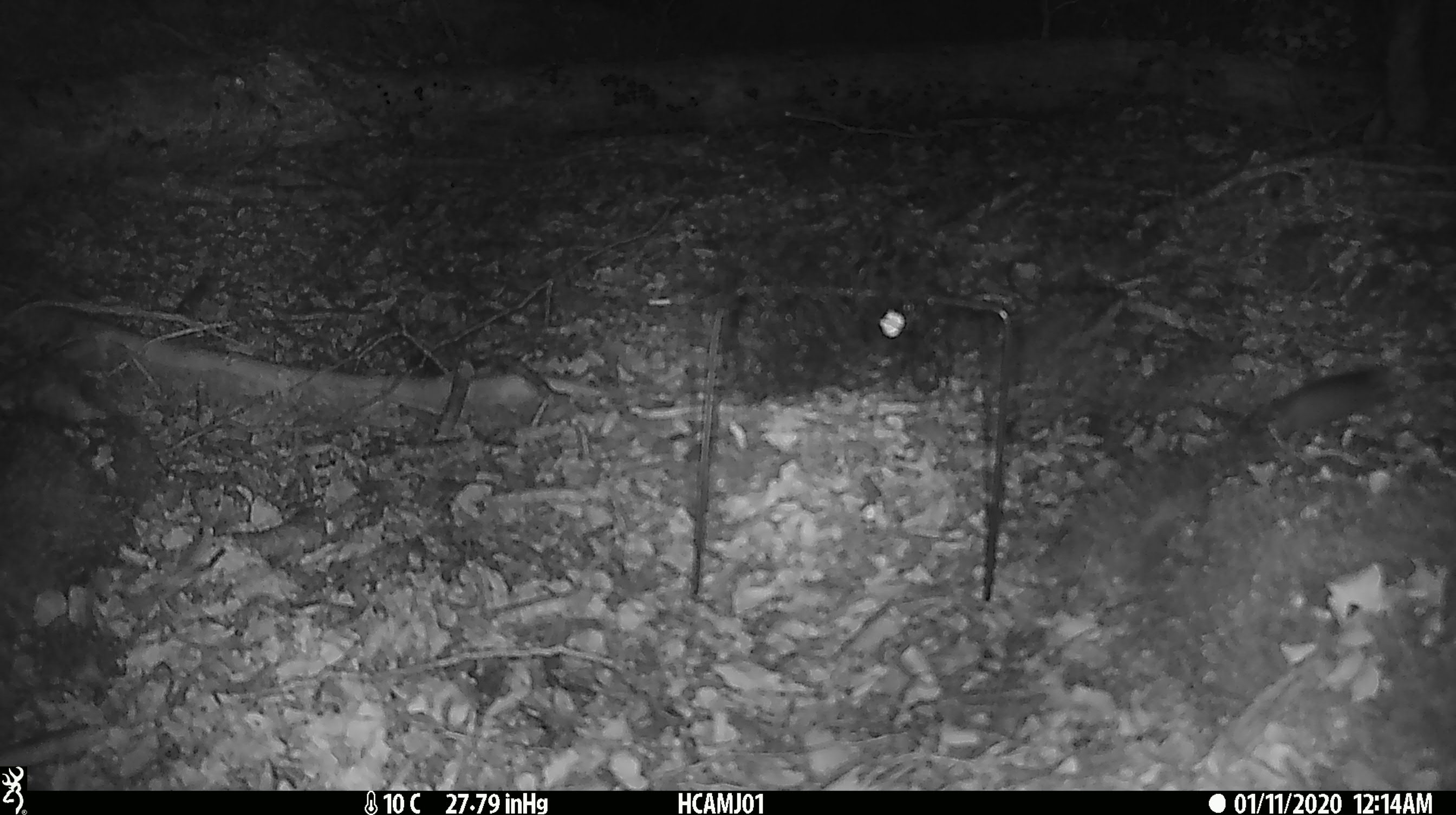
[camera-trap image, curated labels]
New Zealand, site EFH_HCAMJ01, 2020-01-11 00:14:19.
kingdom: Animalia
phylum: Chordata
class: Mammalia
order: Rodentia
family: Muridae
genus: Mus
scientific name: Mus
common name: mouse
Mouse (Mus).